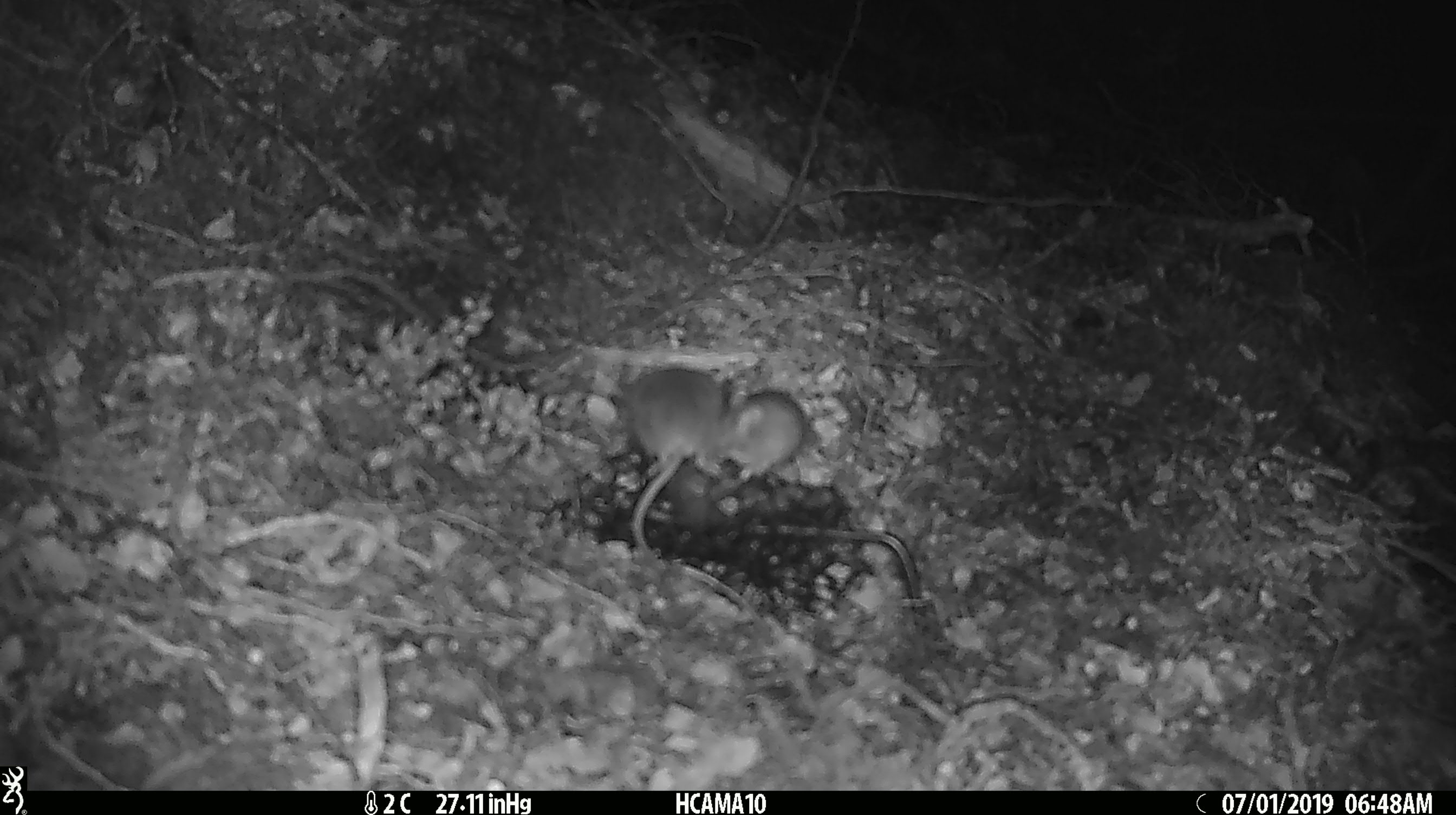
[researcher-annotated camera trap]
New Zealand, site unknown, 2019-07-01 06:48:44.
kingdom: Animalia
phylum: Chordata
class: Mammalia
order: Rodentia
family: Muridae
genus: Mus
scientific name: Mus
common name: mouse